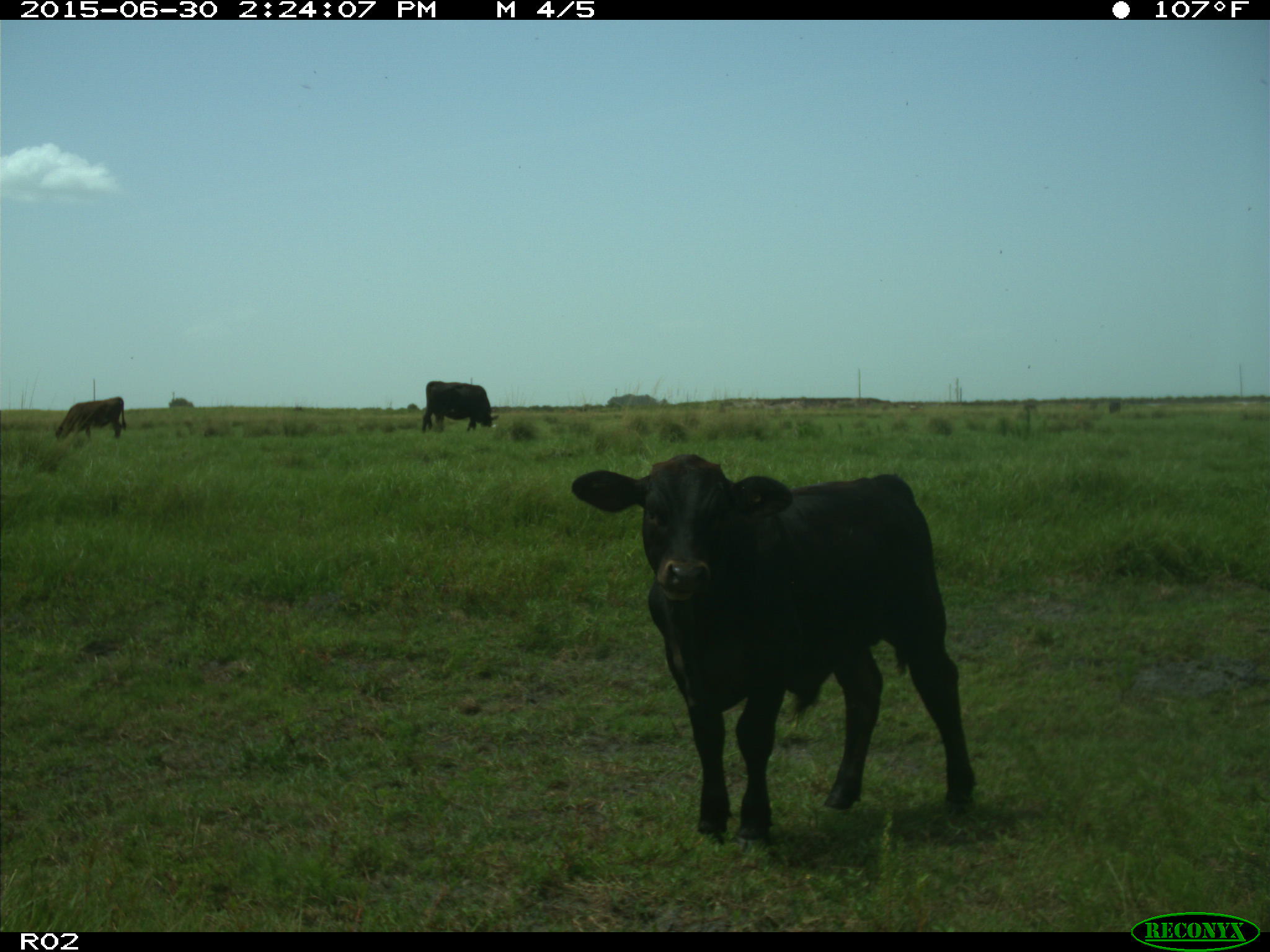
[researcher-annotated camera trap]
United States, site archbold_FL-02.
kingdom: Animalia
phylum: Chordata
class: Mammalia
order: Artiodactyla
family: Bovidae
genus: Bos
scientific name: Bos taurus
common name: domestic cow